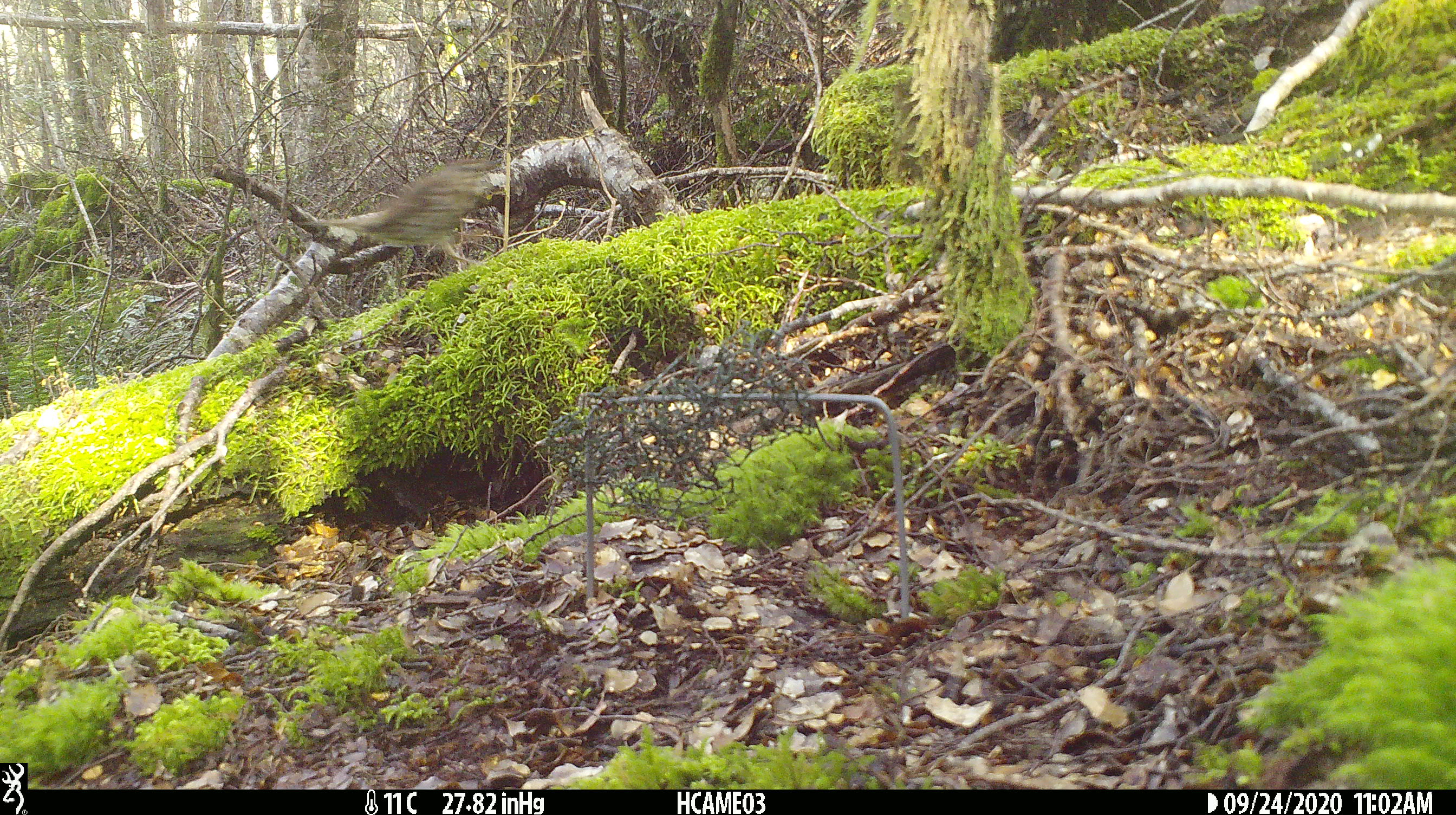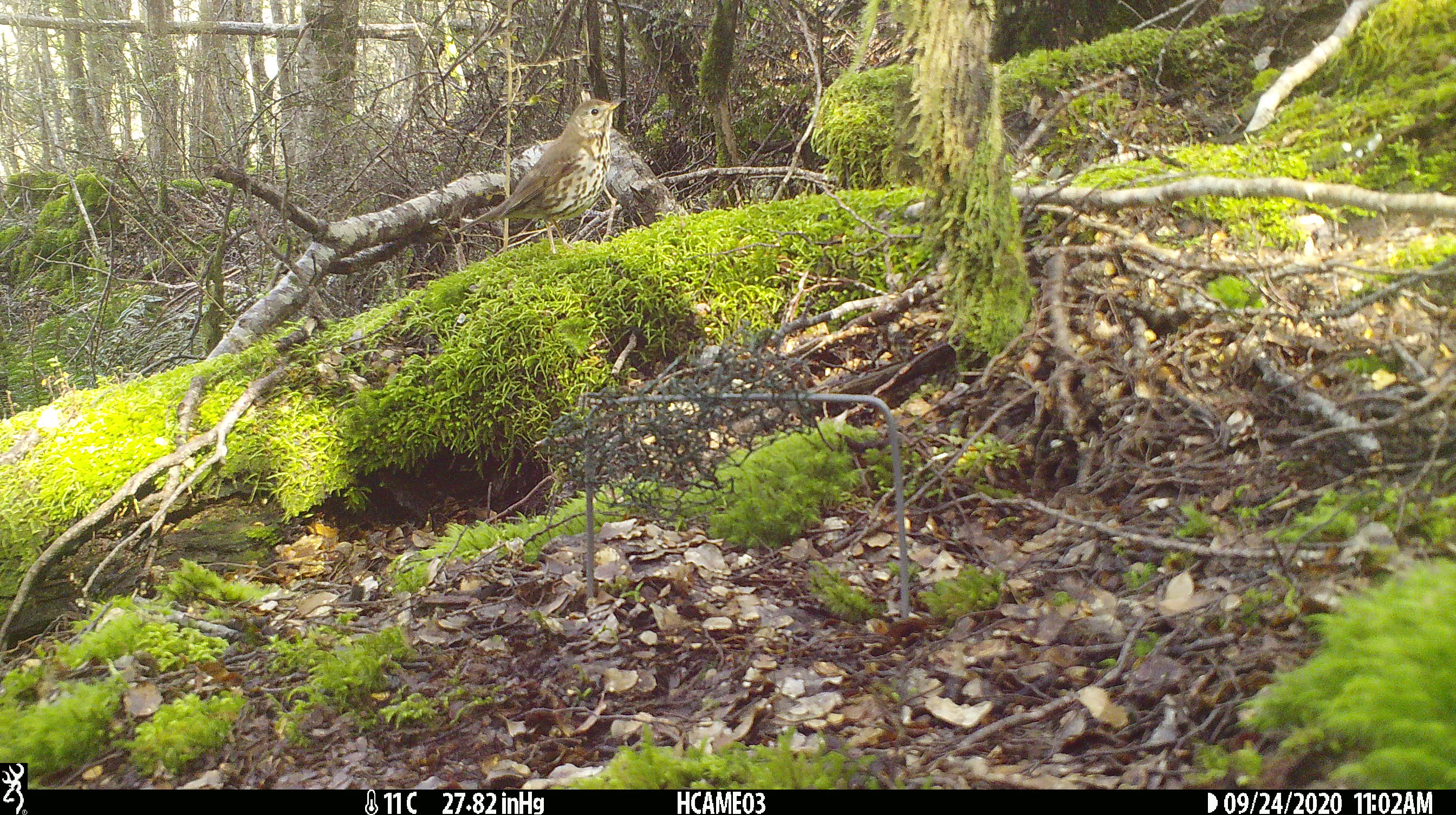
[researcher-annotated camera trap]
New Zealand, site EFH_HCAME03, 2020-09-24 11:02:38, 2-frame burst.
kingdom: Animalia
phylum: Chordata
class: Aves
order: Passeriformes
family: Turdidae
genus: Turdus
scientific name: Turdus philomelos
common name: song thrush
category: thrush